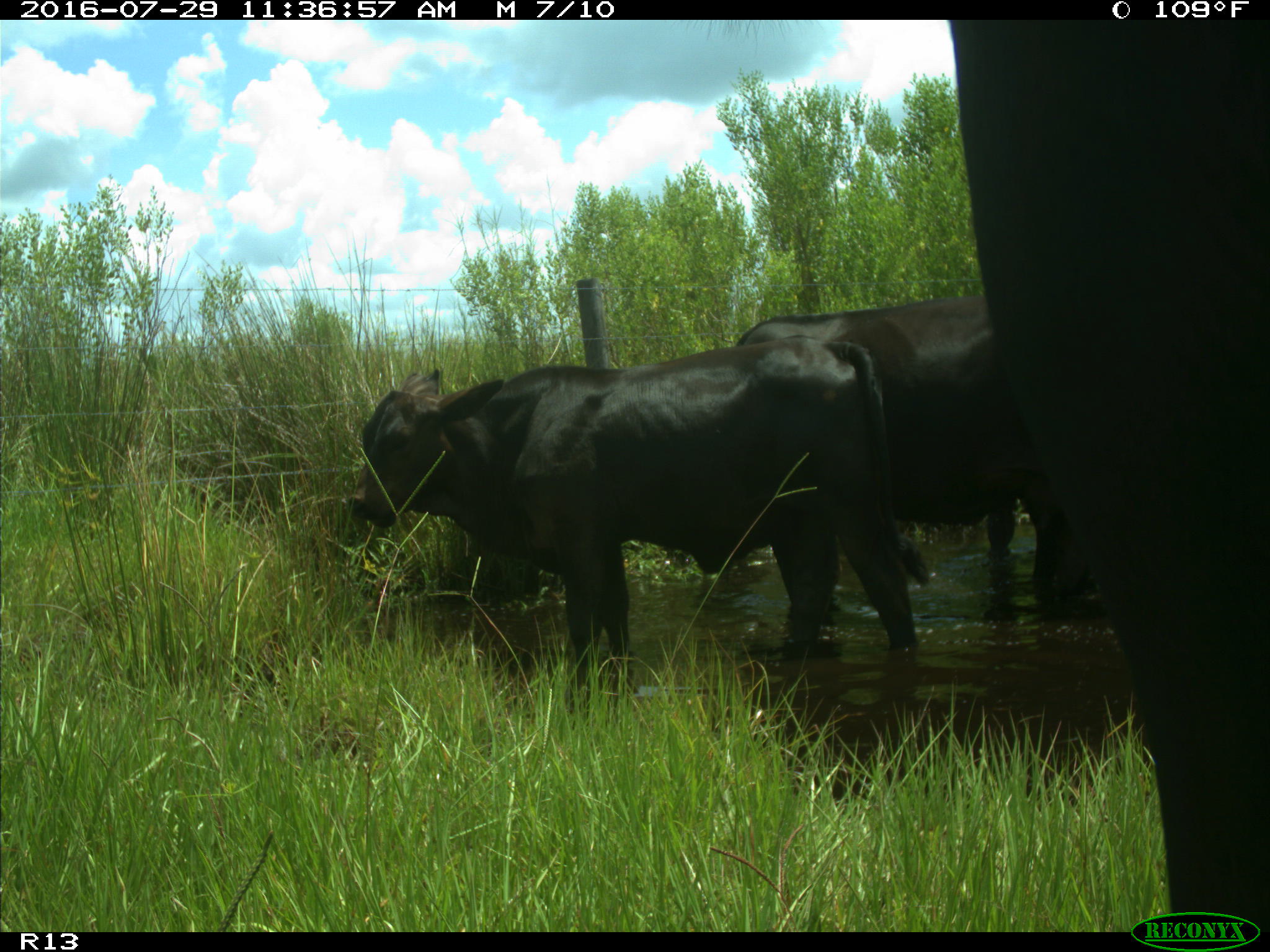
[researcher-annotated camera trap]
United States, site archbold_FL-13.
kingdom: Animalia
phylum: Chordata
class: Mammalia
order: Artiodactyla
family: Bovidae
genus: Bos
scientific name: Bos taurus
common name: domestic cow